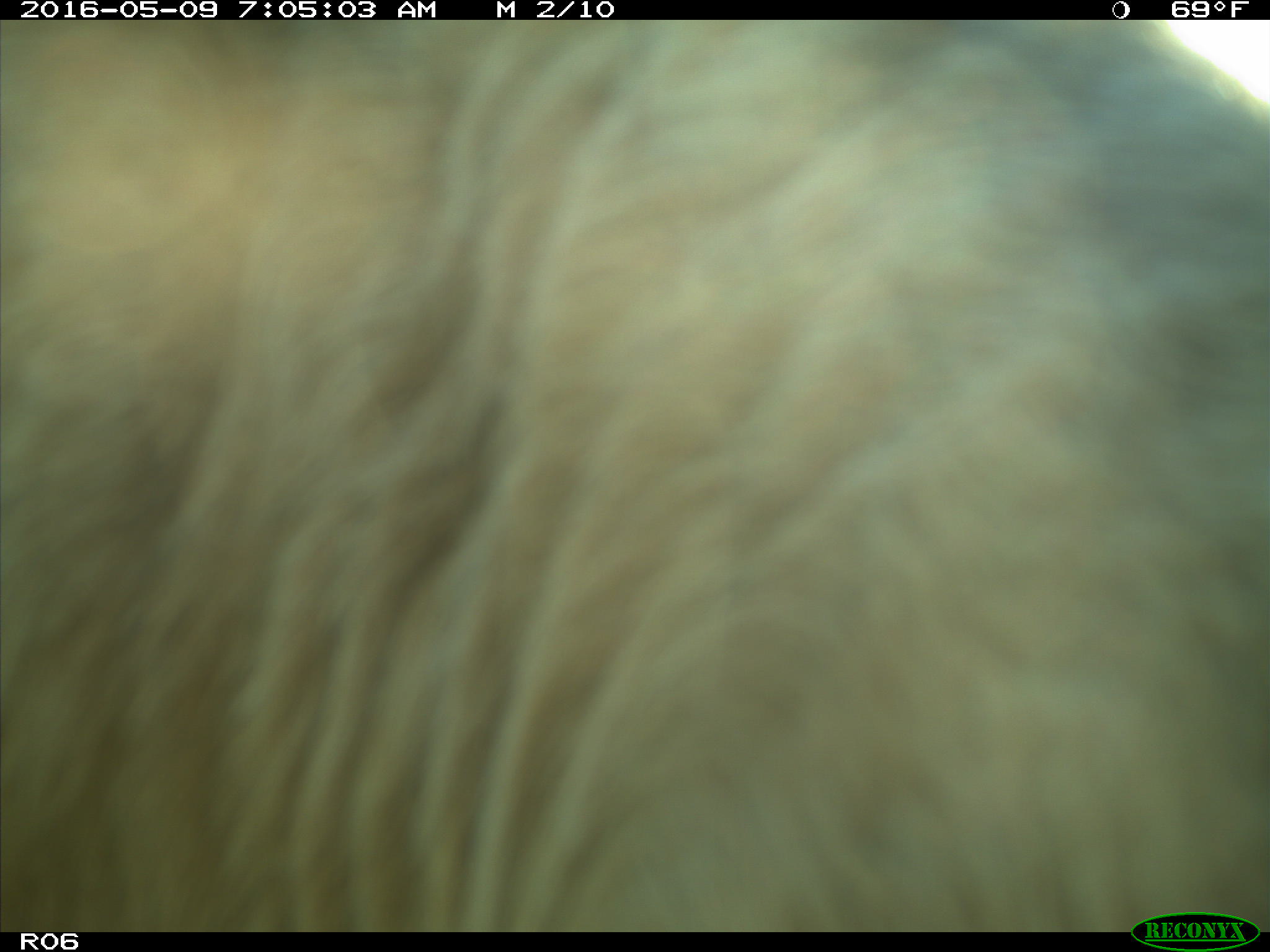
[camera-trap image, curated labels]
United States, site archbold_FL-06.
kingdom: Animalia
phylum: Chordata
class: Mammalia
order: Artiodactyla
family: Bovidae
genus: Bos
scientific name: Bos taurus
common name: domestic cow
Bos taurus (domestic cow).